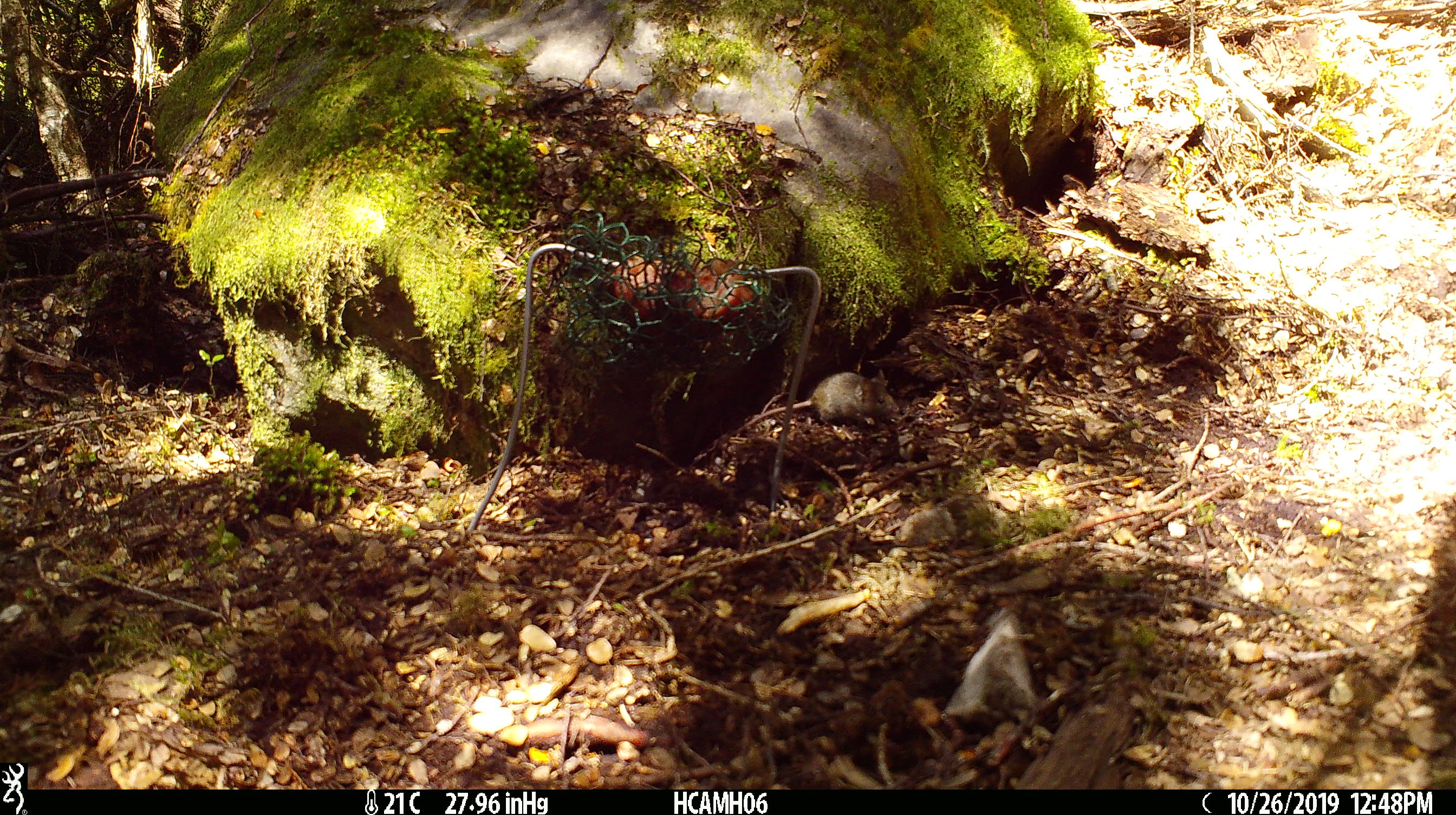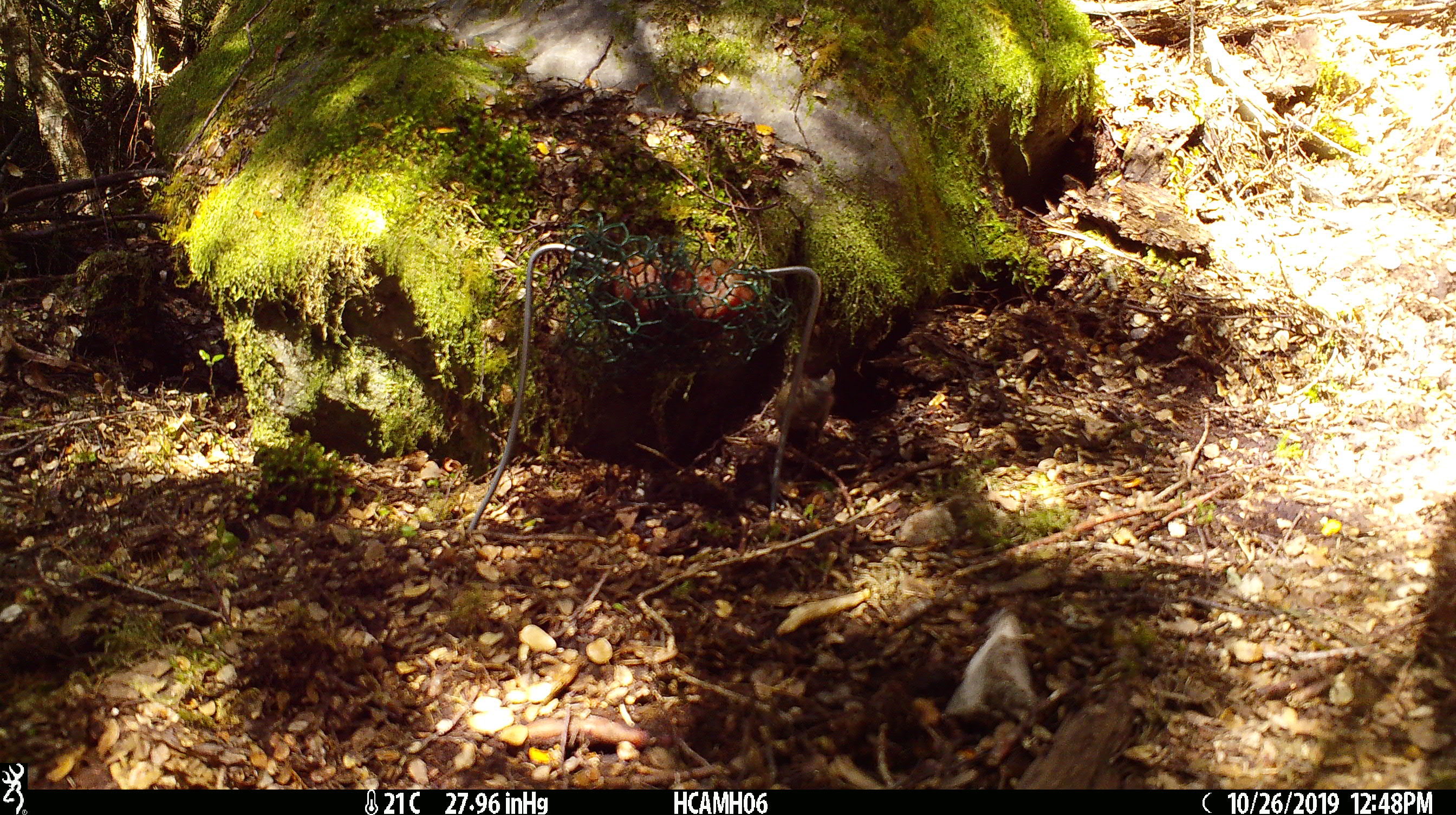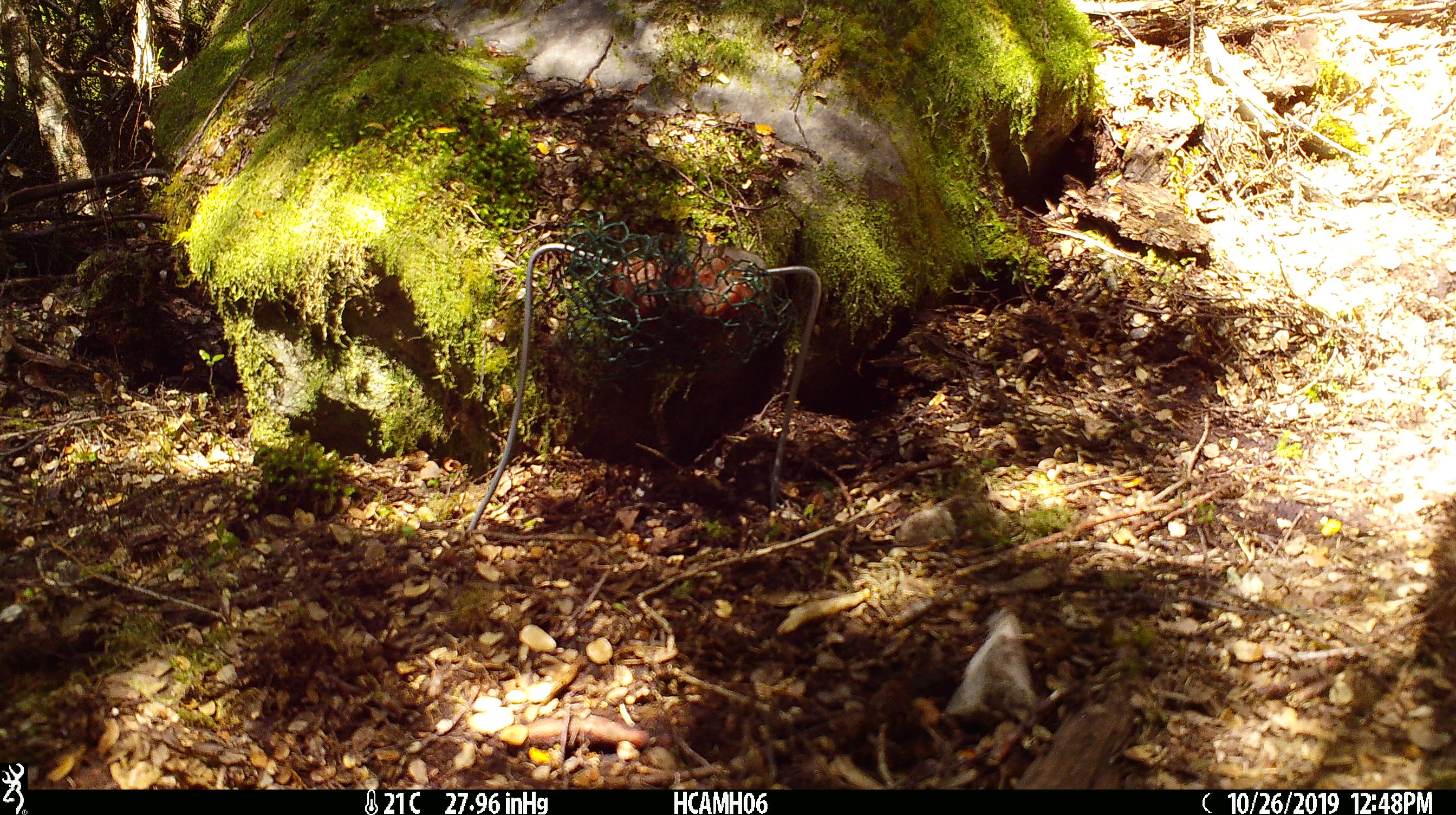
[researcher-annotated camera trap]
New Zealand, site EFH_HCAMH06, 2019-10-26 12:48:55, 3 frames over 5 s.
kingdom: Animalia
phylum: Chordata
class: Mammalia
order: Rodentia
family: Muridae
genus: Mus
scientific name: Mus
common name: mouse